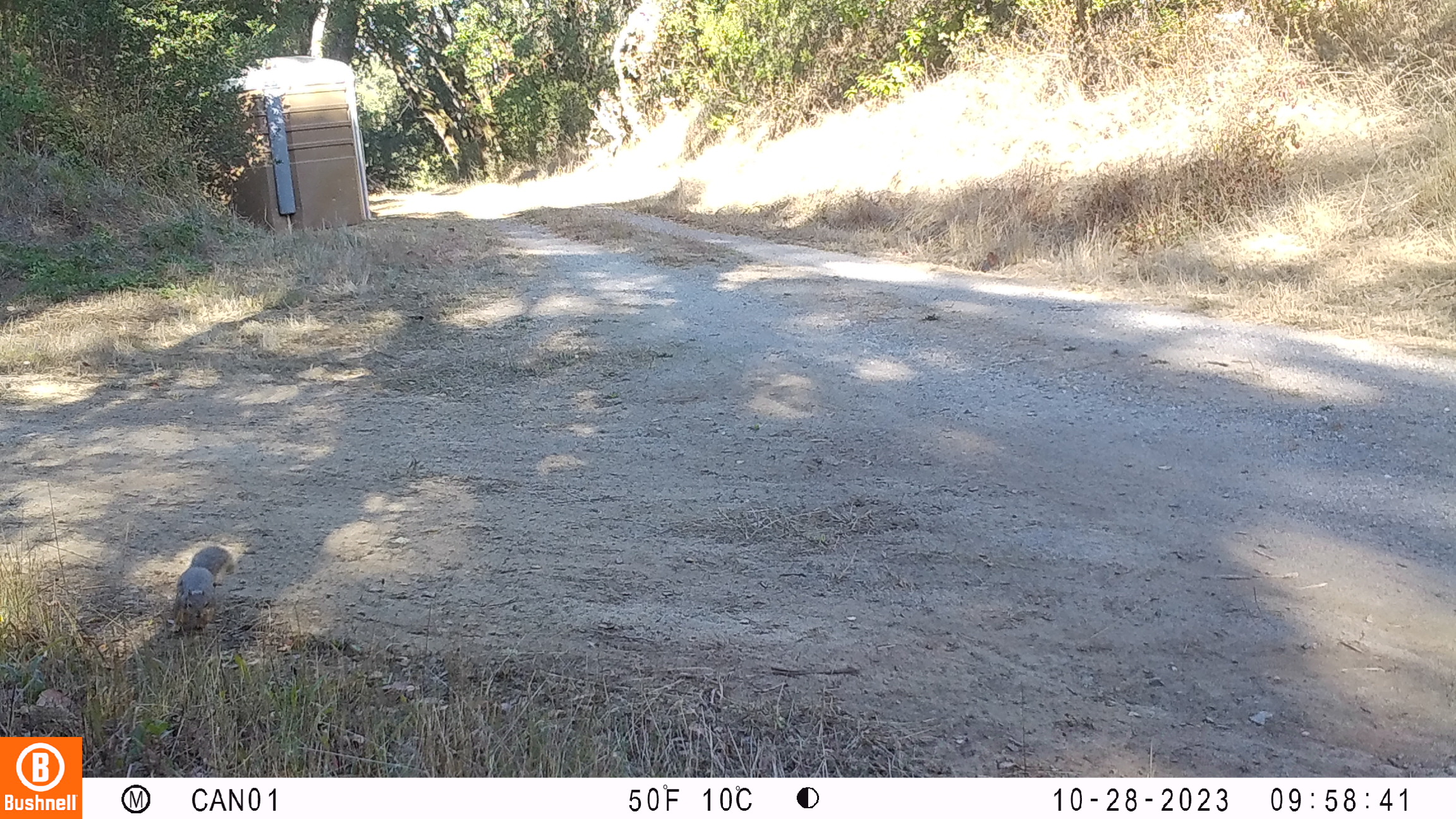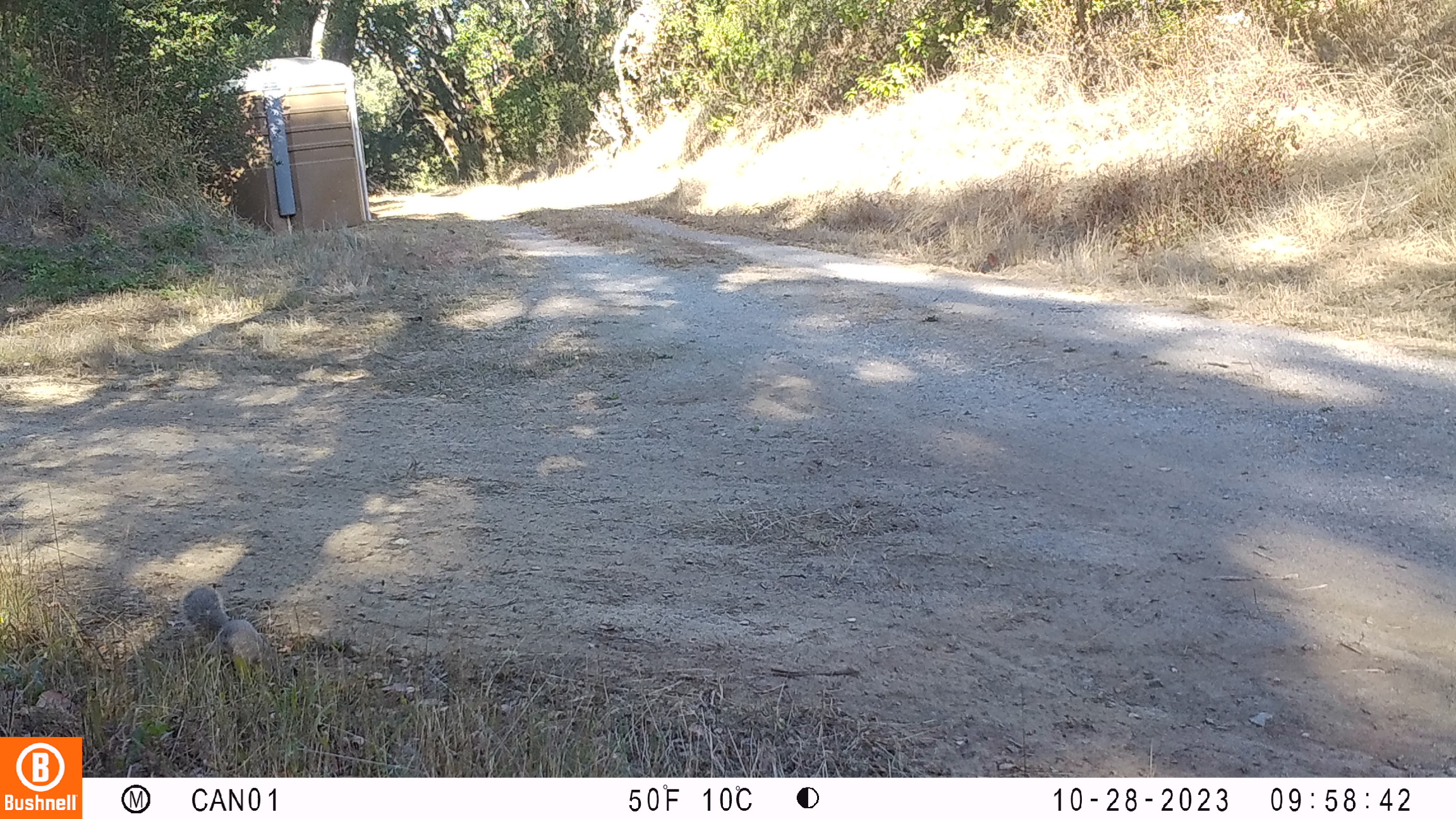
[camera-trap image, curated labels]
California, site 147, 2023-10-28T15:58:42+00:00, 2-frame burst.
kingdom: Animalia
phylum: Chordata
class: Mammalia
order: Rodentia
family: Sciuridae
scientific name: Sciuridae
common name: squirrel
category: unknown squirrel